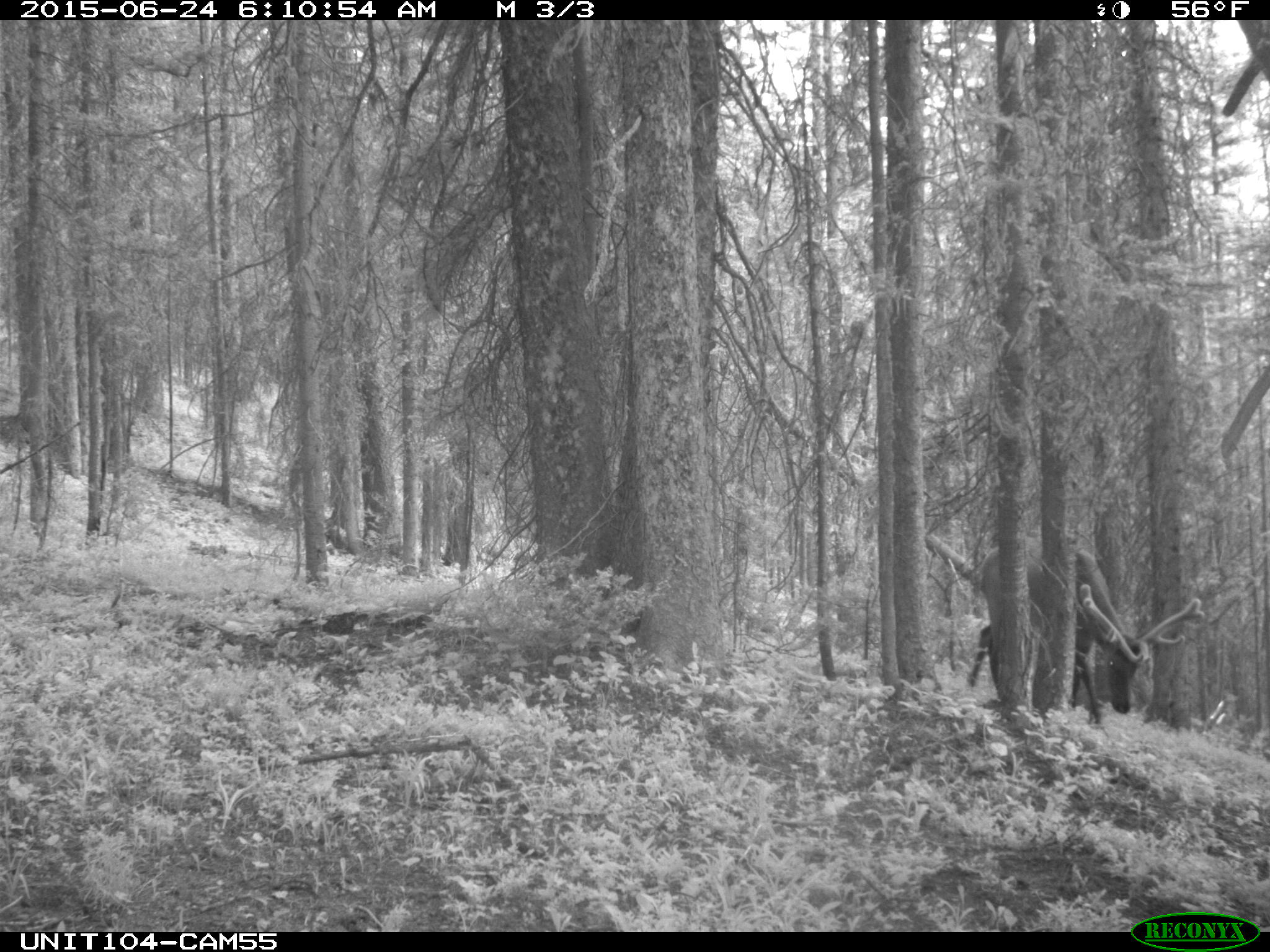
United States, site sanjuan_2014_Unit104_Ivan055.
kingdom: Animalia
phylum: Chordata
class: Mammalia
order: Artiodactyla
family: Cervidae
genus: Cervus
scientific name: Cervus elaphus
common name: red deer